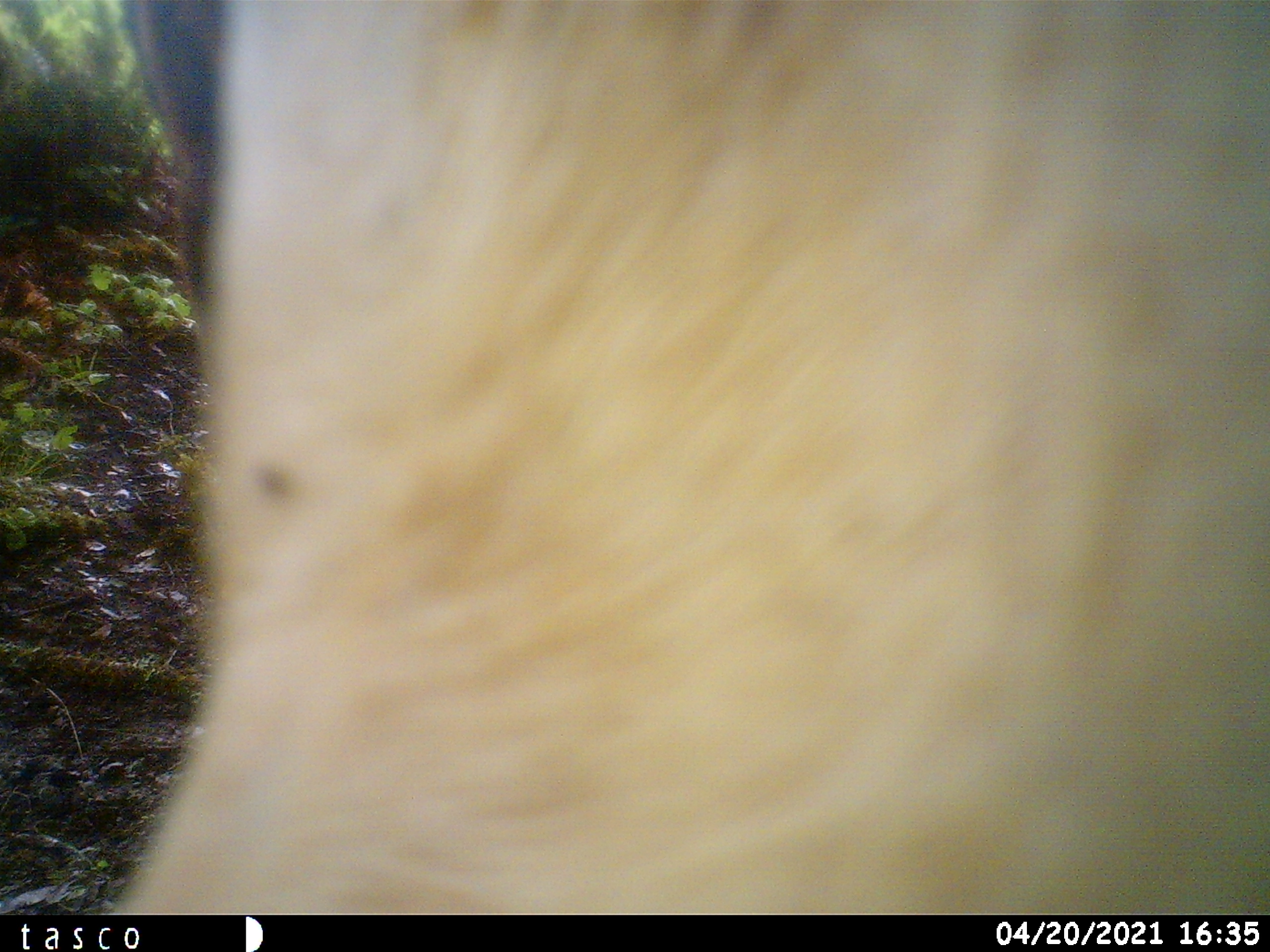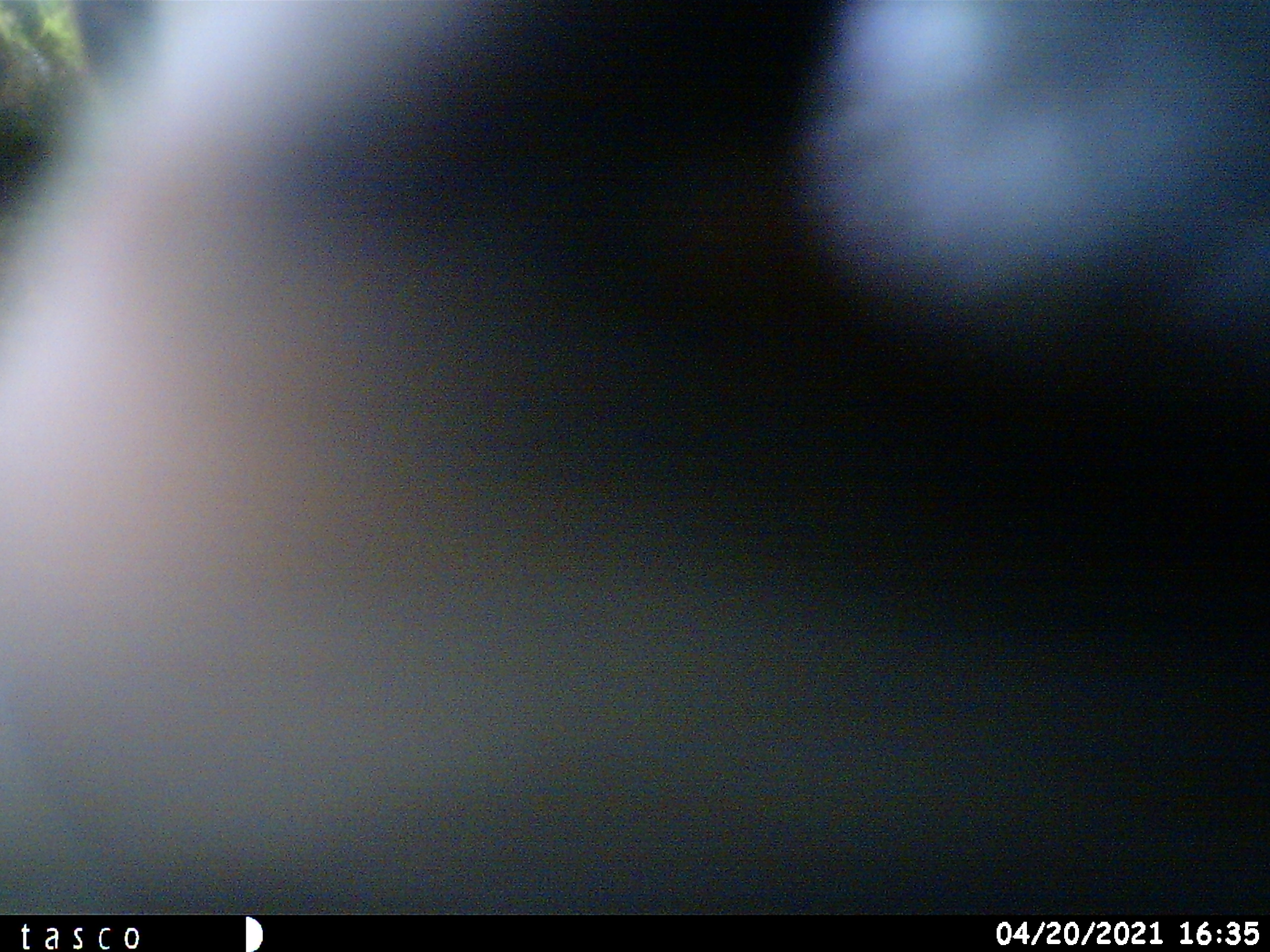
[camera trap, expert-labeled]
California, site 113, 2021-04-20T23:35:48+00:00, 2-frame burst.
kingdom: Animalia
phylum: Chordata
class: Mammalia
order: Artiodactyla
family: Bovidae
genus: Bos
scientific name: Bos taurus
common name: domestic cattle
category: cattle